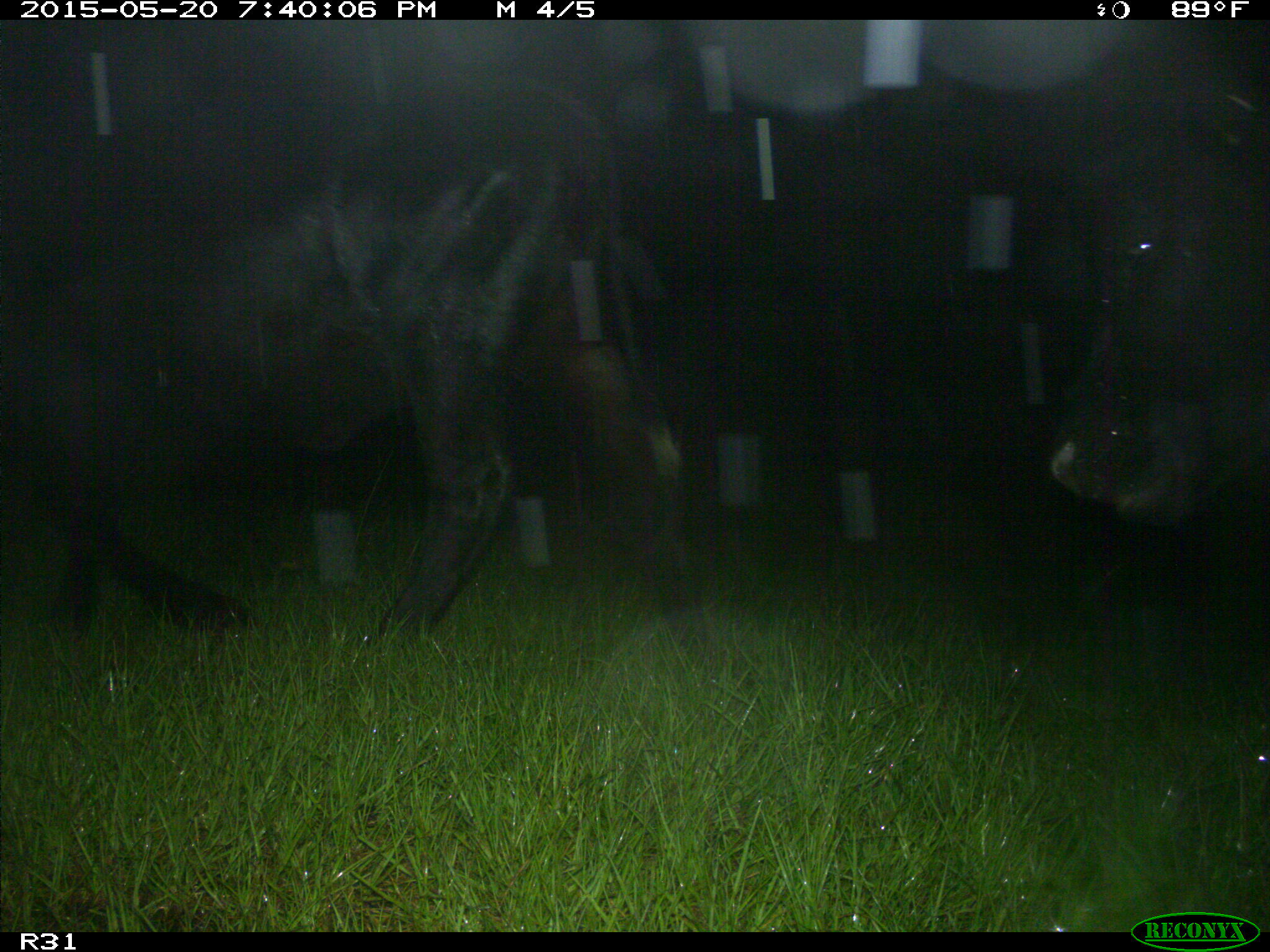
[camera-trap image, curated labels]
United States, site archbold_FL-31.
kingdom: Animalia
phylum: Chordata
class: Mammalia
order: Artiodactyla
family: Bovidae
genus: Bos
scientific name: Bos taurus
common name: domestic cow